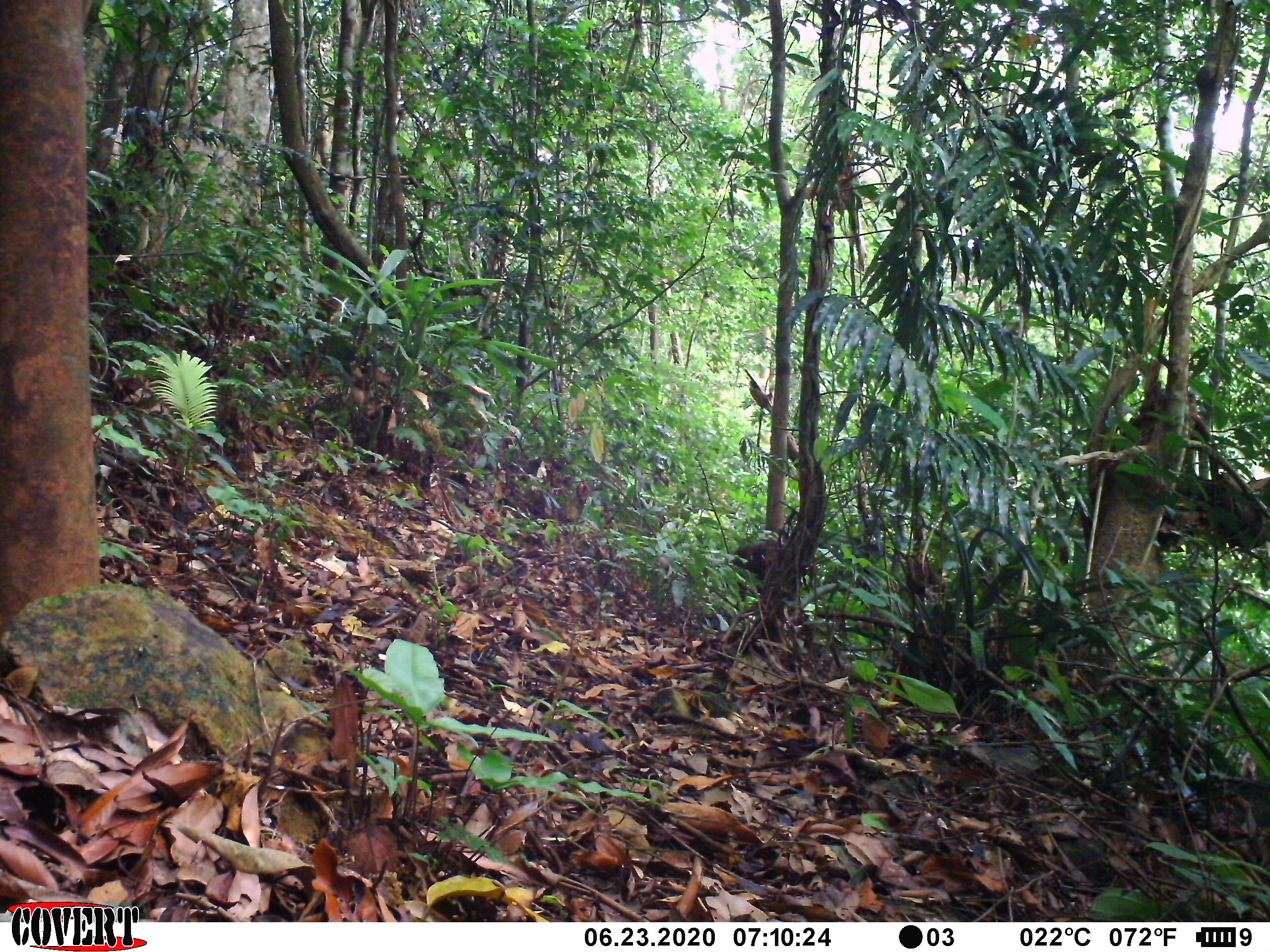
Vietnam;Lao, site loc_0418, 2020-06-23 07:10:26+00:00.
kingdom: Animalia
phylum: Chordata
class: Mammalia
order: Primates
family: Cercopithecidae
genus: Macaca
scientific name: Macaca arctoides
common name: stump-tailed macaque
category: stump tailed macaque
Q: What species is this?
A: Stump tailed macaque (stump-tailed macaque) (Macaca arctoides).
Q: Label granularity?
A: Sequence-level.